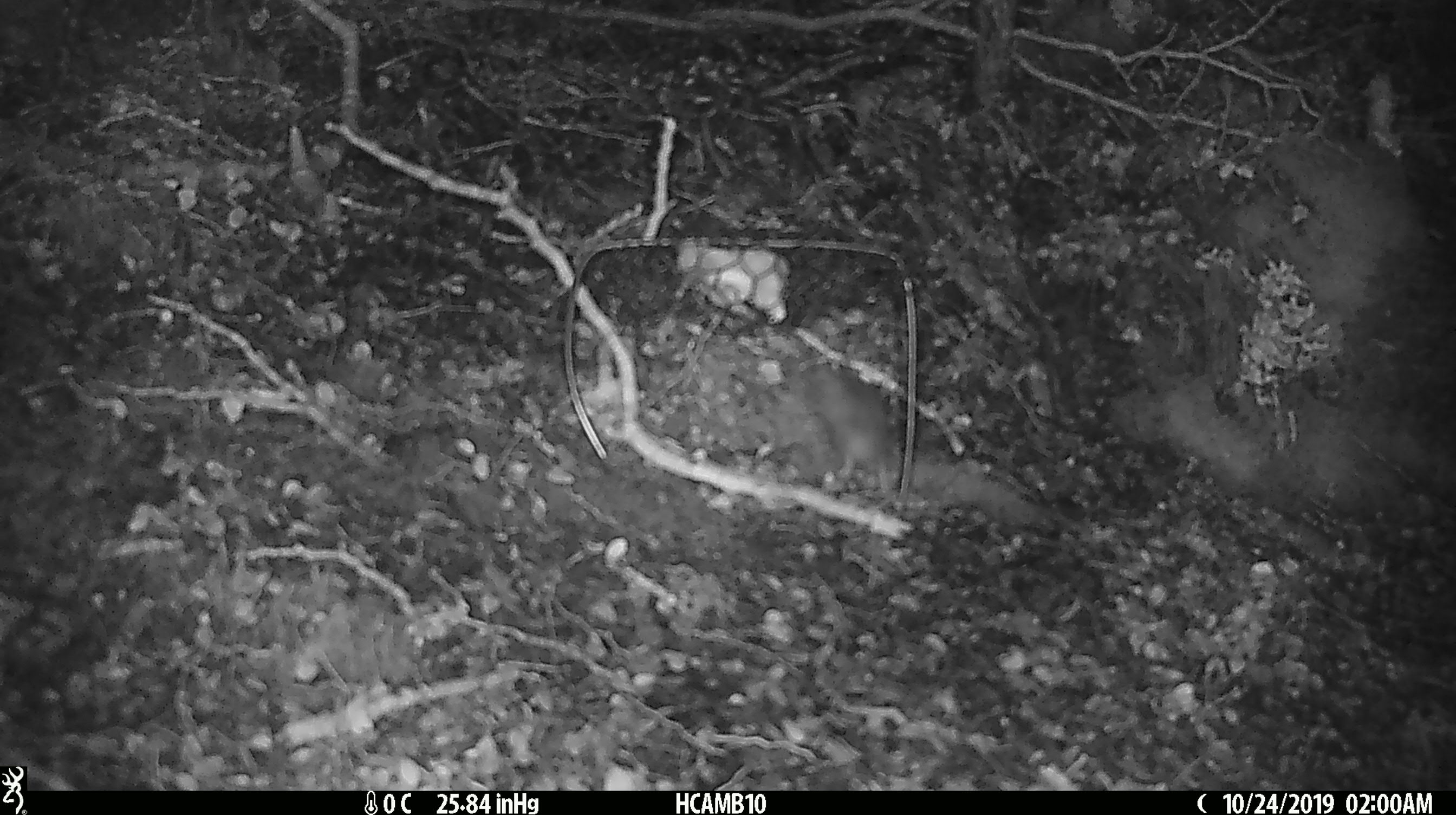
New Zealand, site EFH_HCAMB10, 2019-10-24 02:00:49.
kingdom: Animalia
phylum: Chordata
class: Mammalia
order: Rodentia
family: Muridae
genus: Mus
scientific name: Mus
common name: mouse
Mouse (Mus).